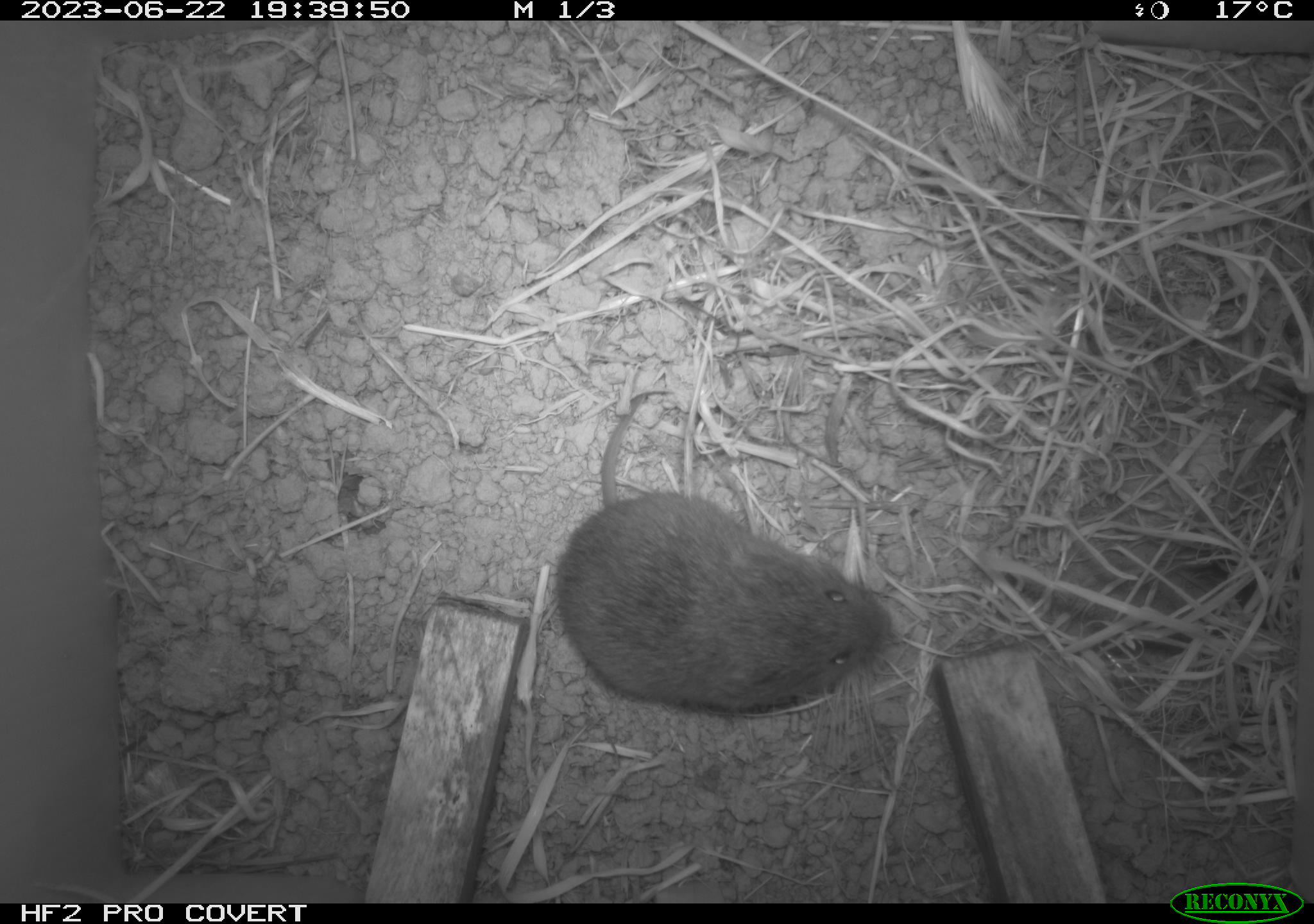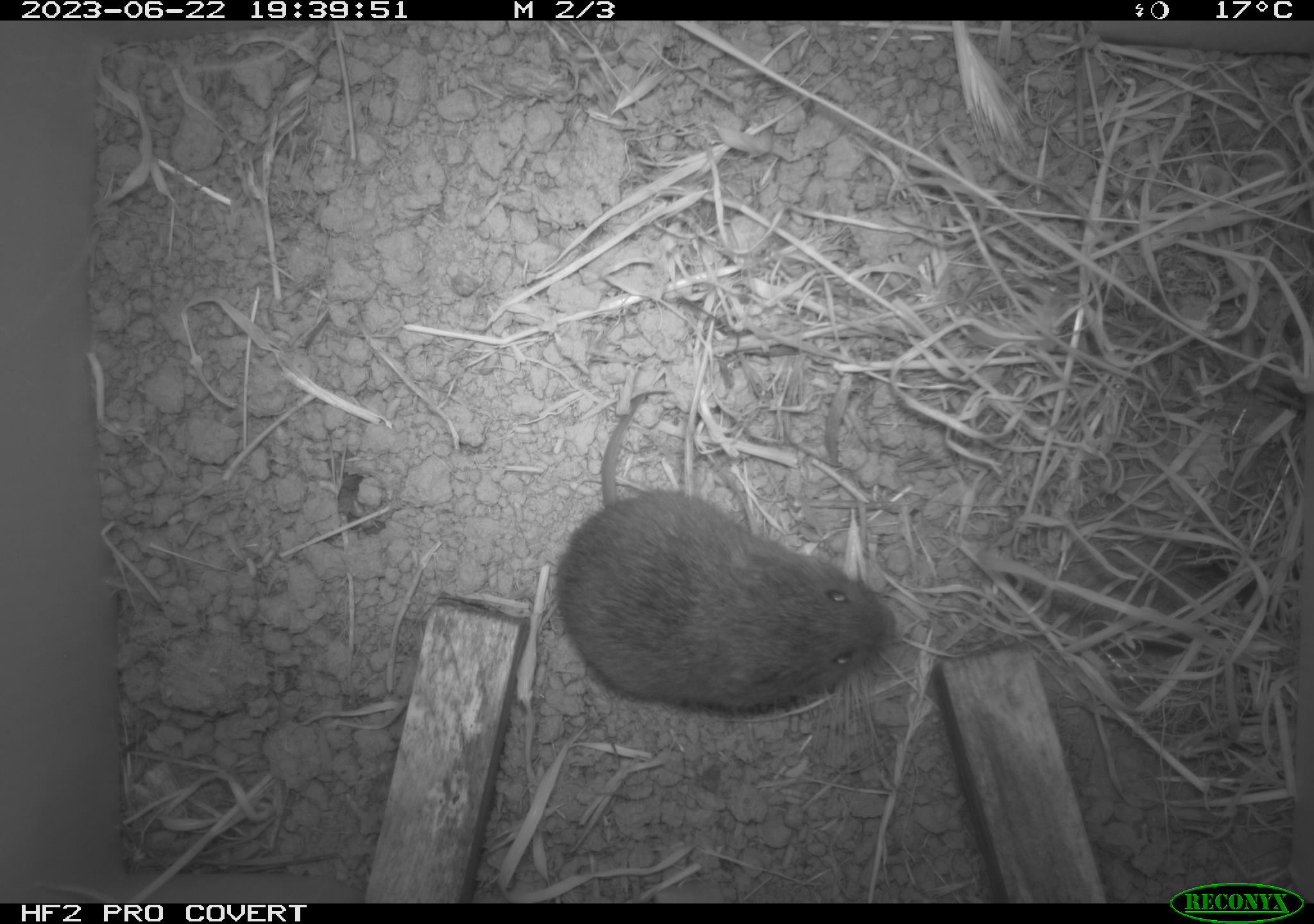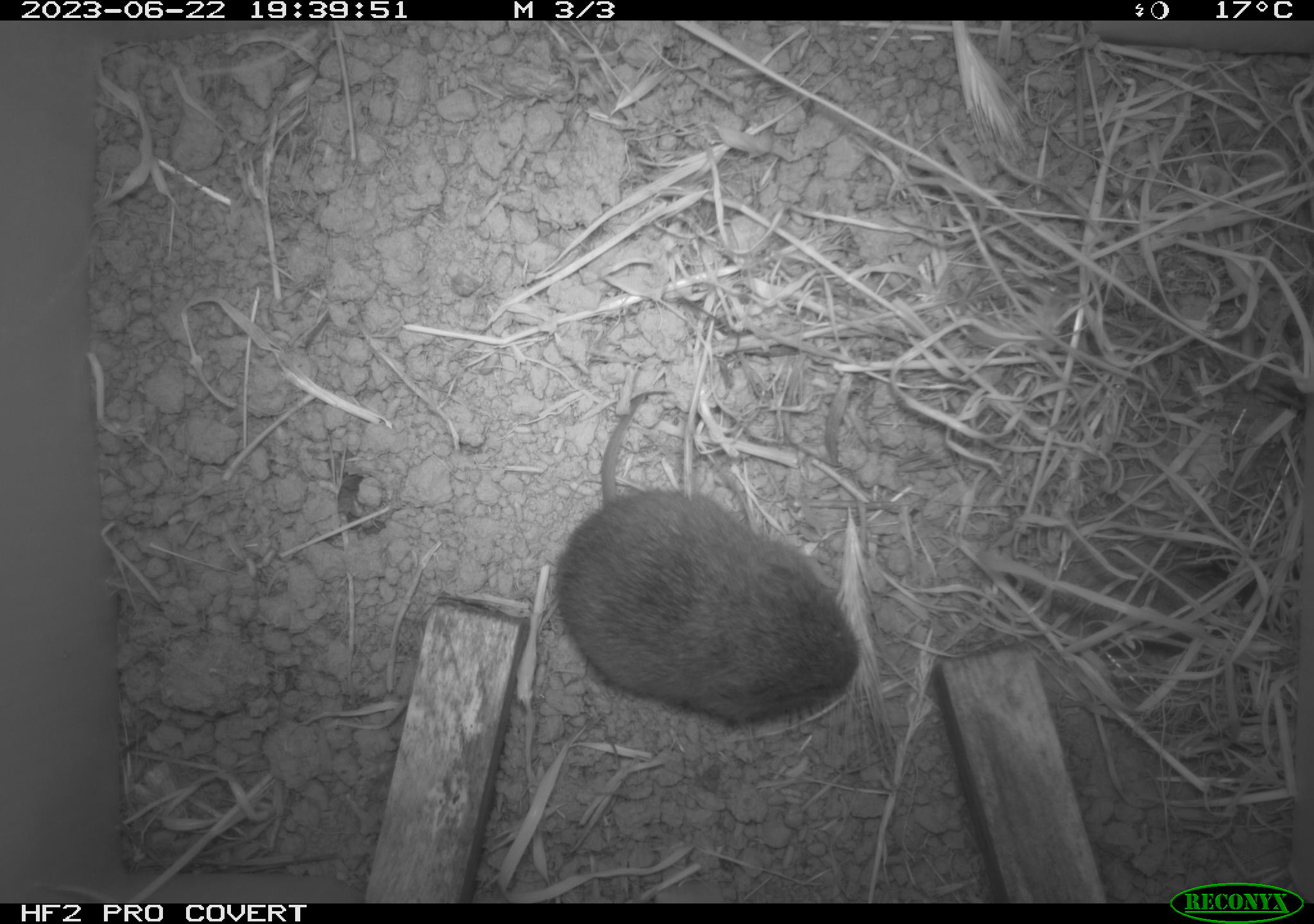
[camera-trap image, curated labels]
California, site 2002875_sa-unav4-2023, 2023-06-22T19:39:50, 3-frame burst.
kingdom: Animalia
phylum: Chordata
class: Mammalia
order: Rodentia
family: Cricetidae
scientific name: Arvicolinae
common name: voles, lemmings, and muskrats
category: arvicolinae subfamily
Arvicolinae subfamily (voles, lemmings, and muskrats) (Arvicolinae).